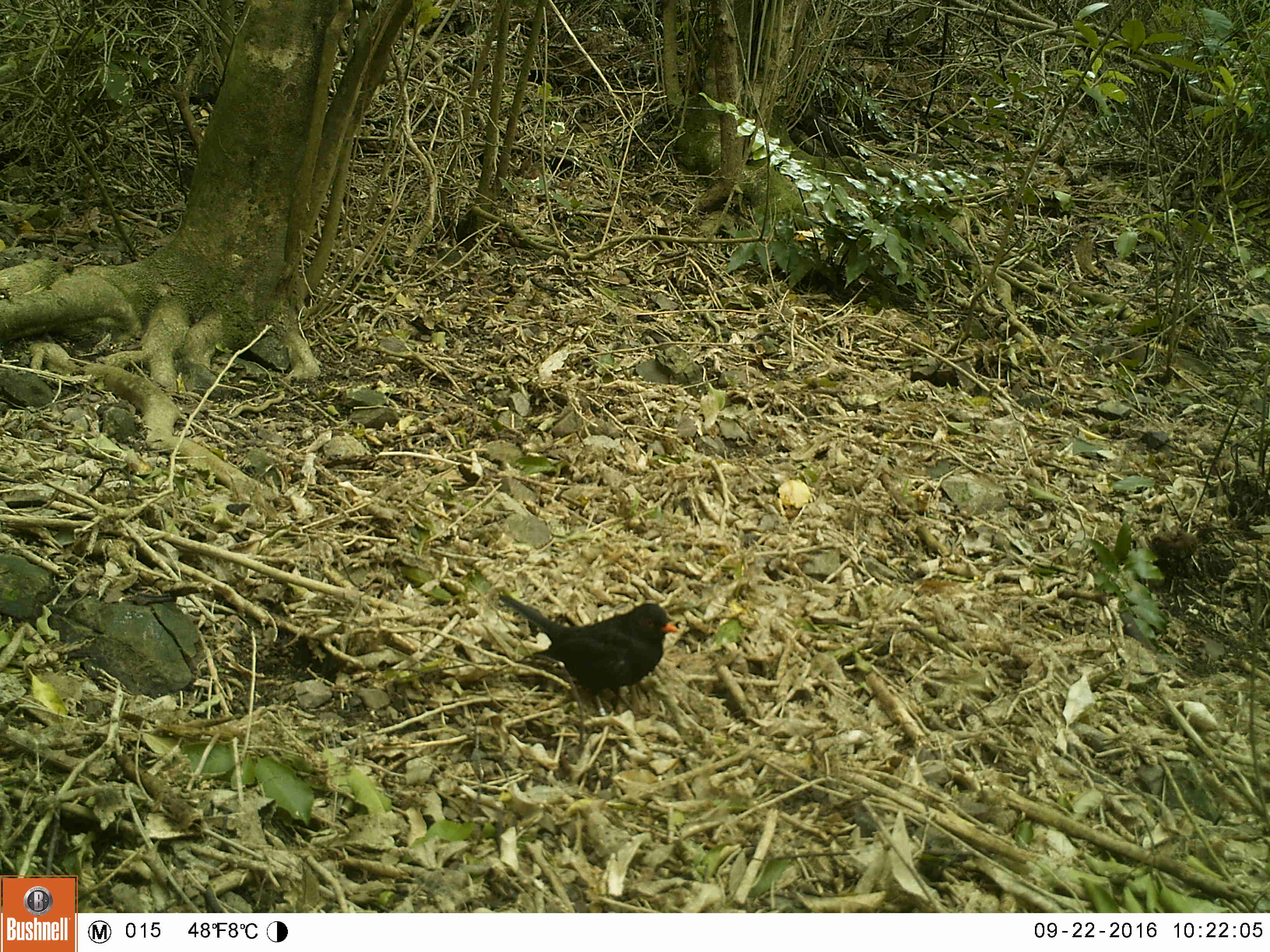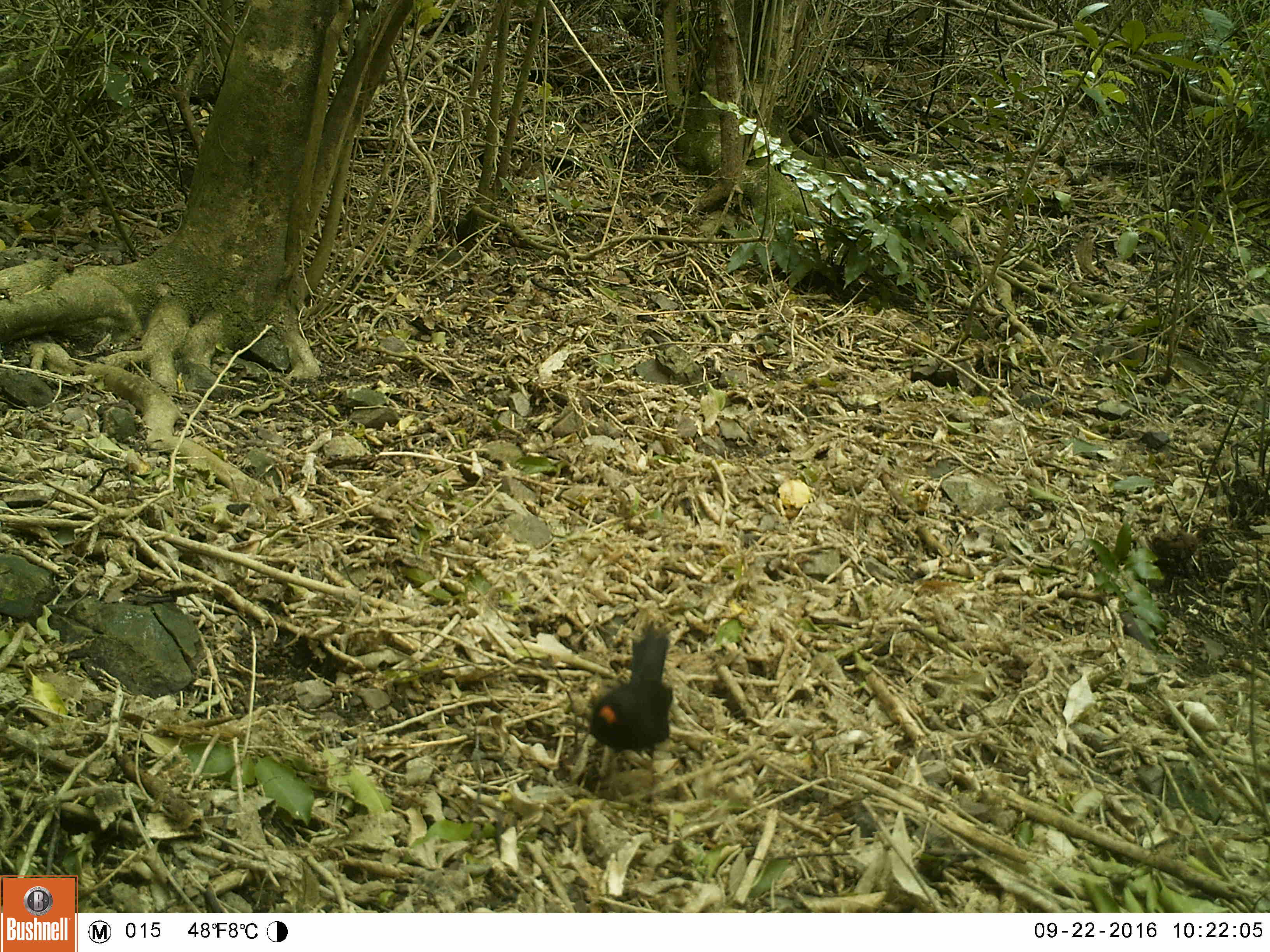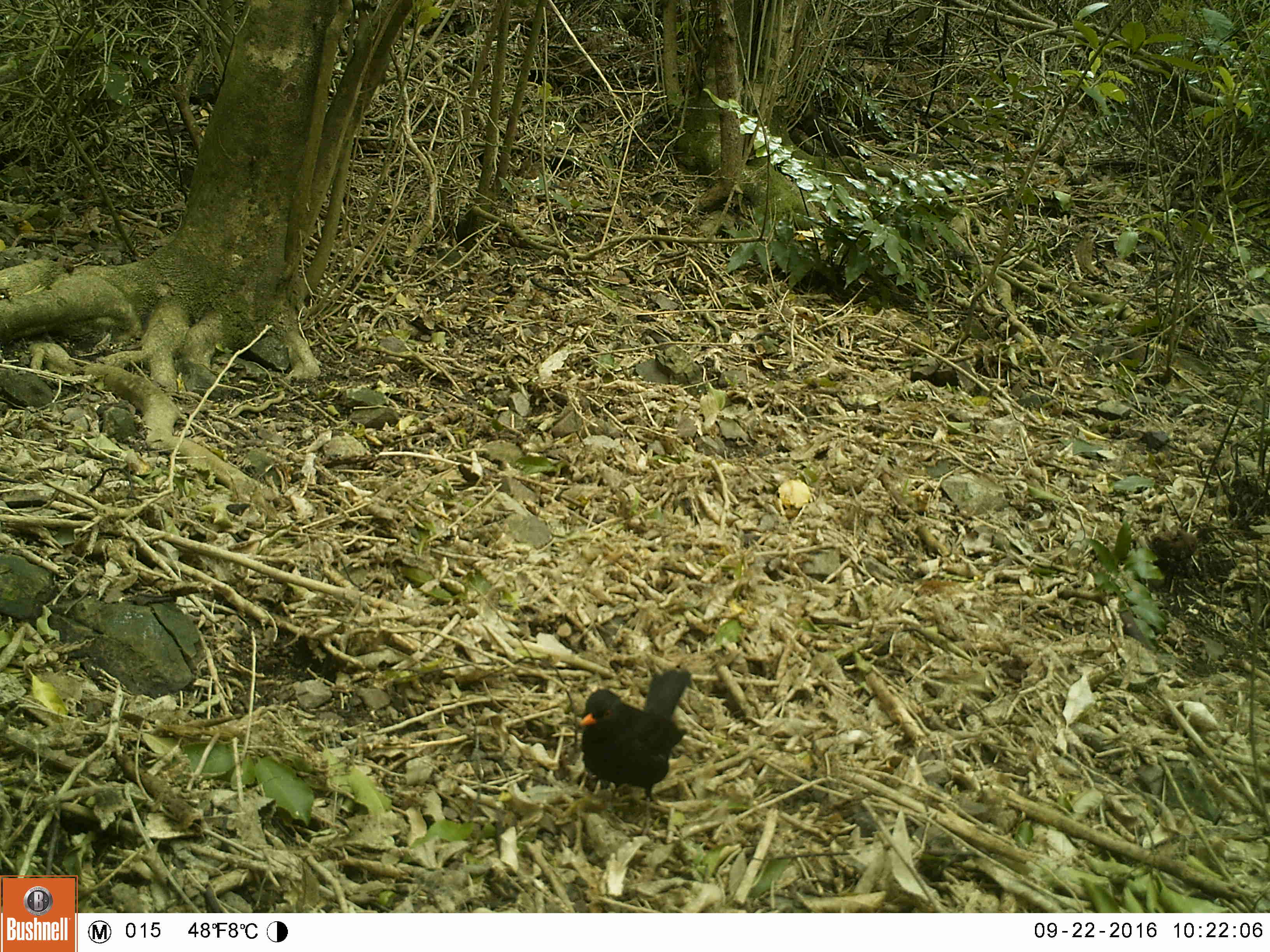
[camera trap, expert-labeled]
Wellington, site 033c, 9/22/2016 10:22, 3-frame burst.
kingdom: Animalia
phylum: Chordata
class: Aves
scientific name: Aves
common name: bird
Bird (Aves).